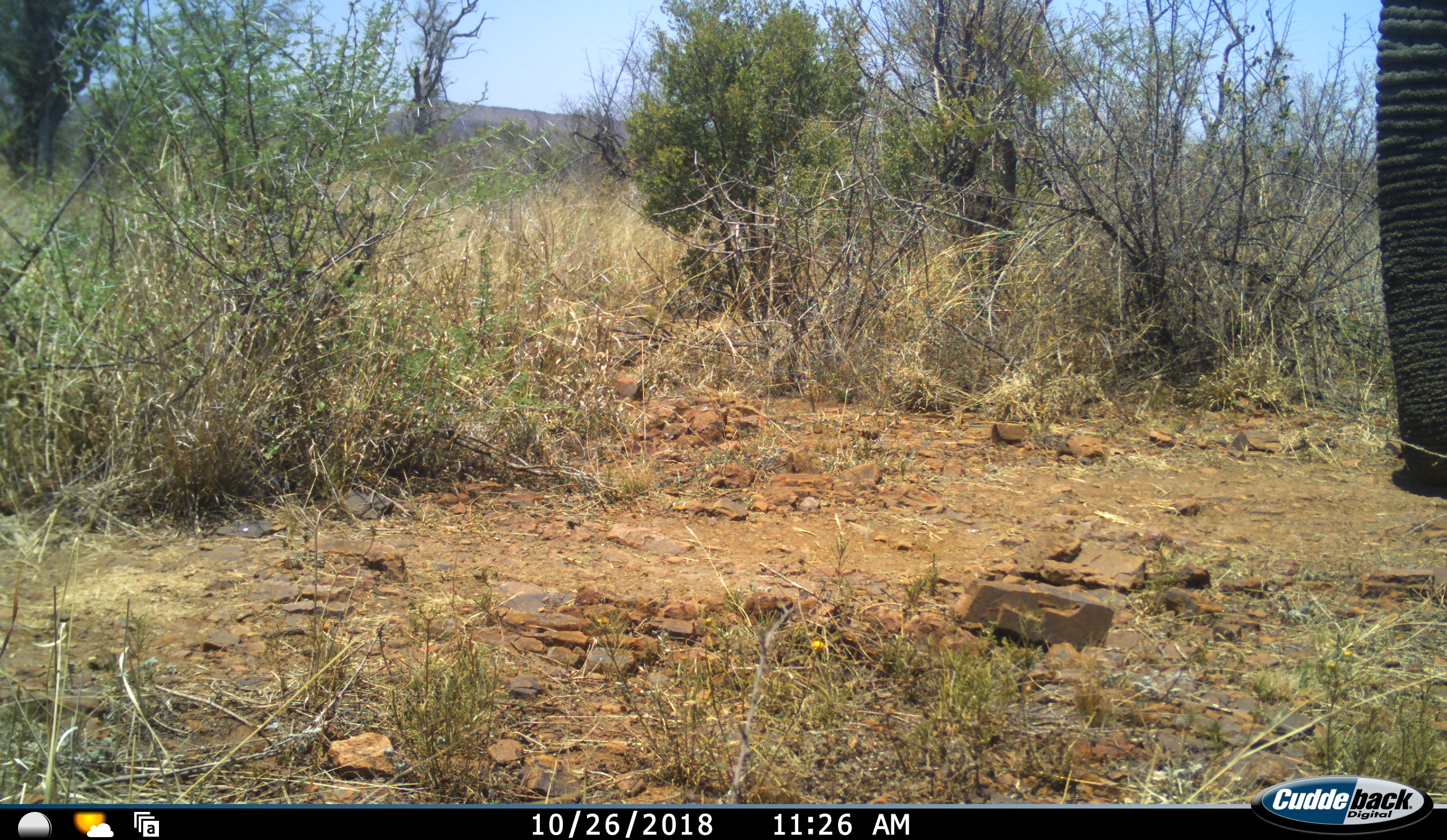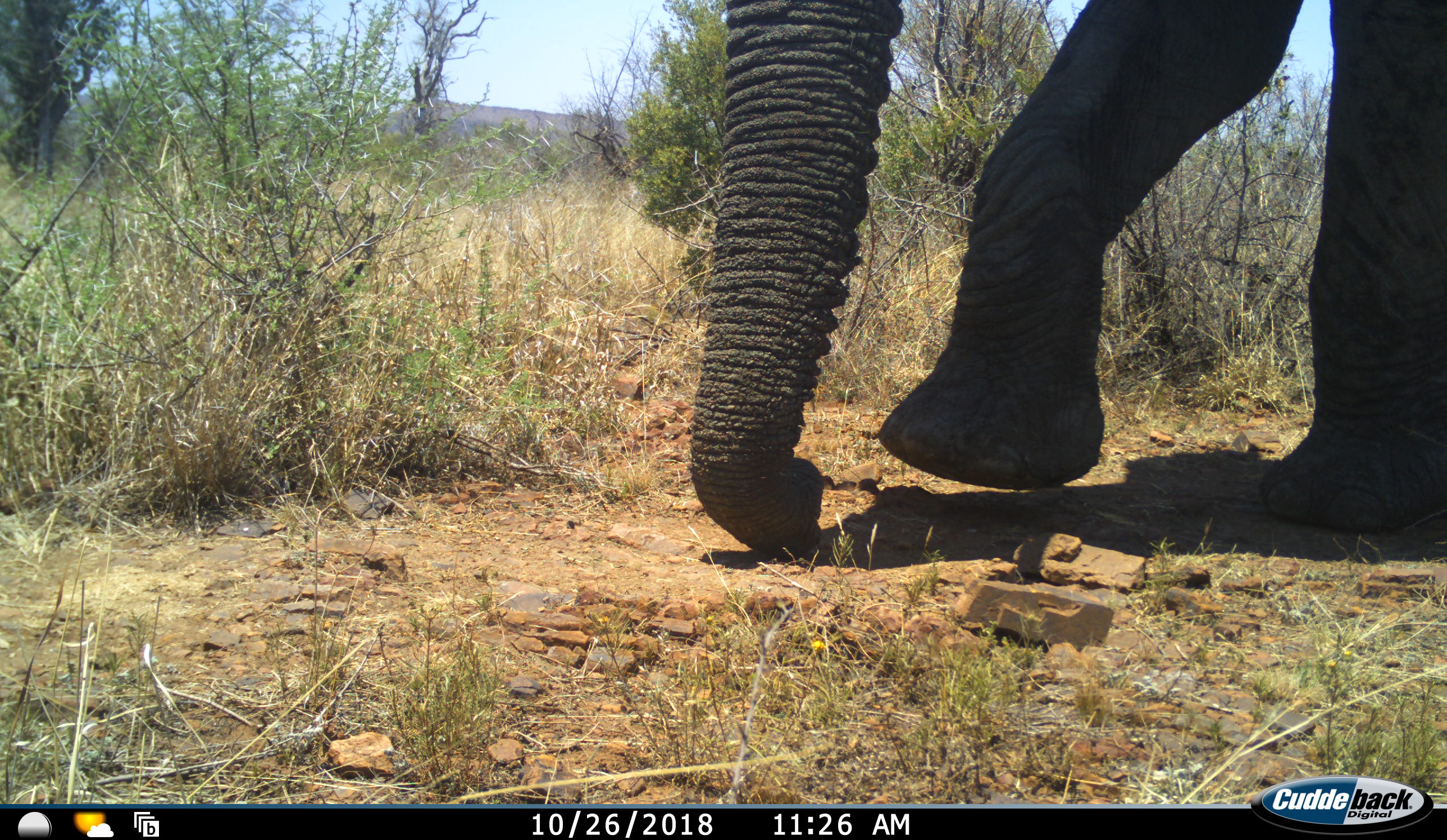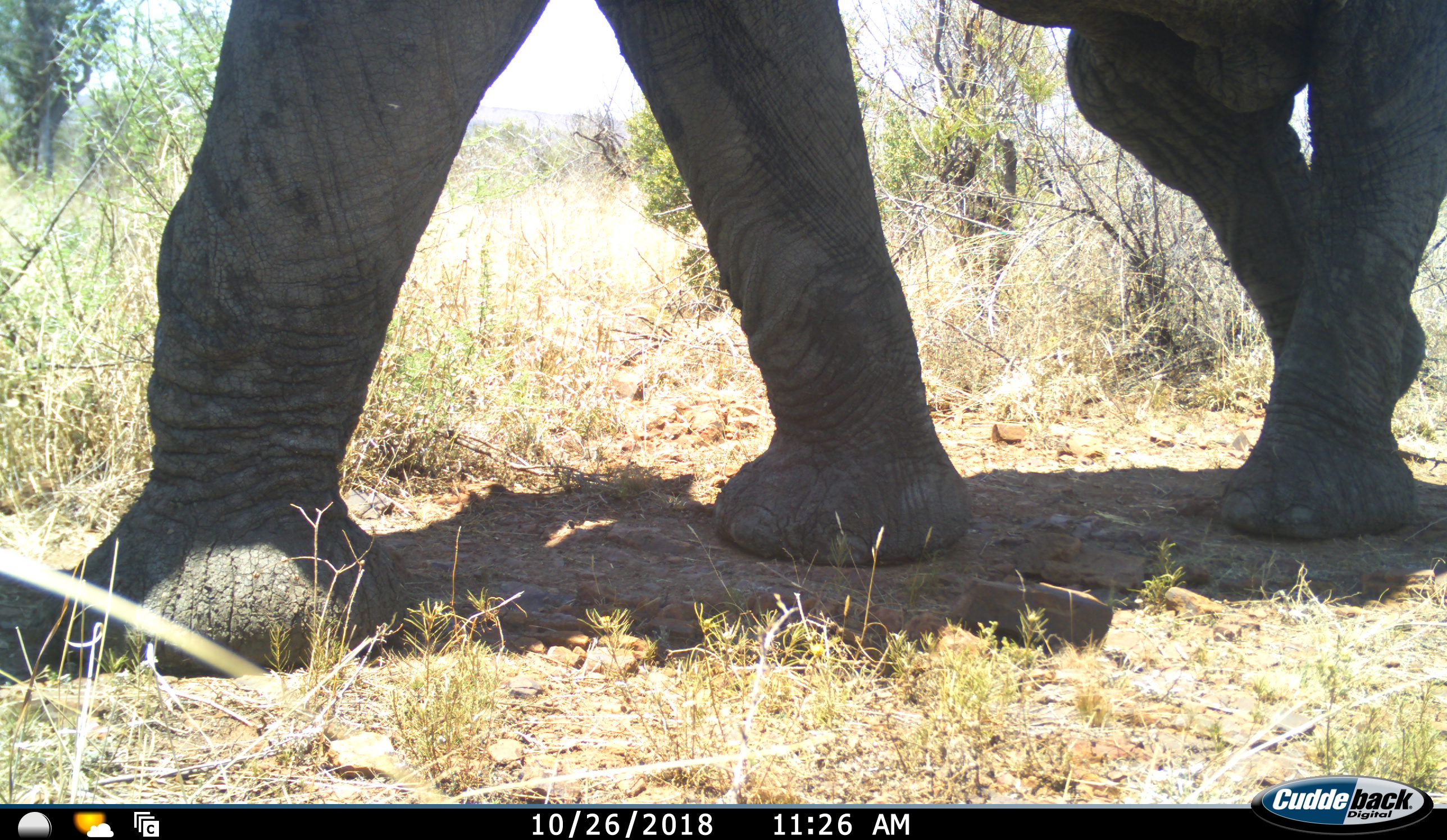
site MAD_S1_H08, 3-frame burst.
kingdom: Animalia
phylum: Chordata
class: Mammalia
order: Proboscidea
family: Elephantidae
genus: Loxodonta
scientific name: Loxodonta africana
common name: african bush elephant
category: elephant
Elephant (african bush elephant) (Loxodonta africana), count 1. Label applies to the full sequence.